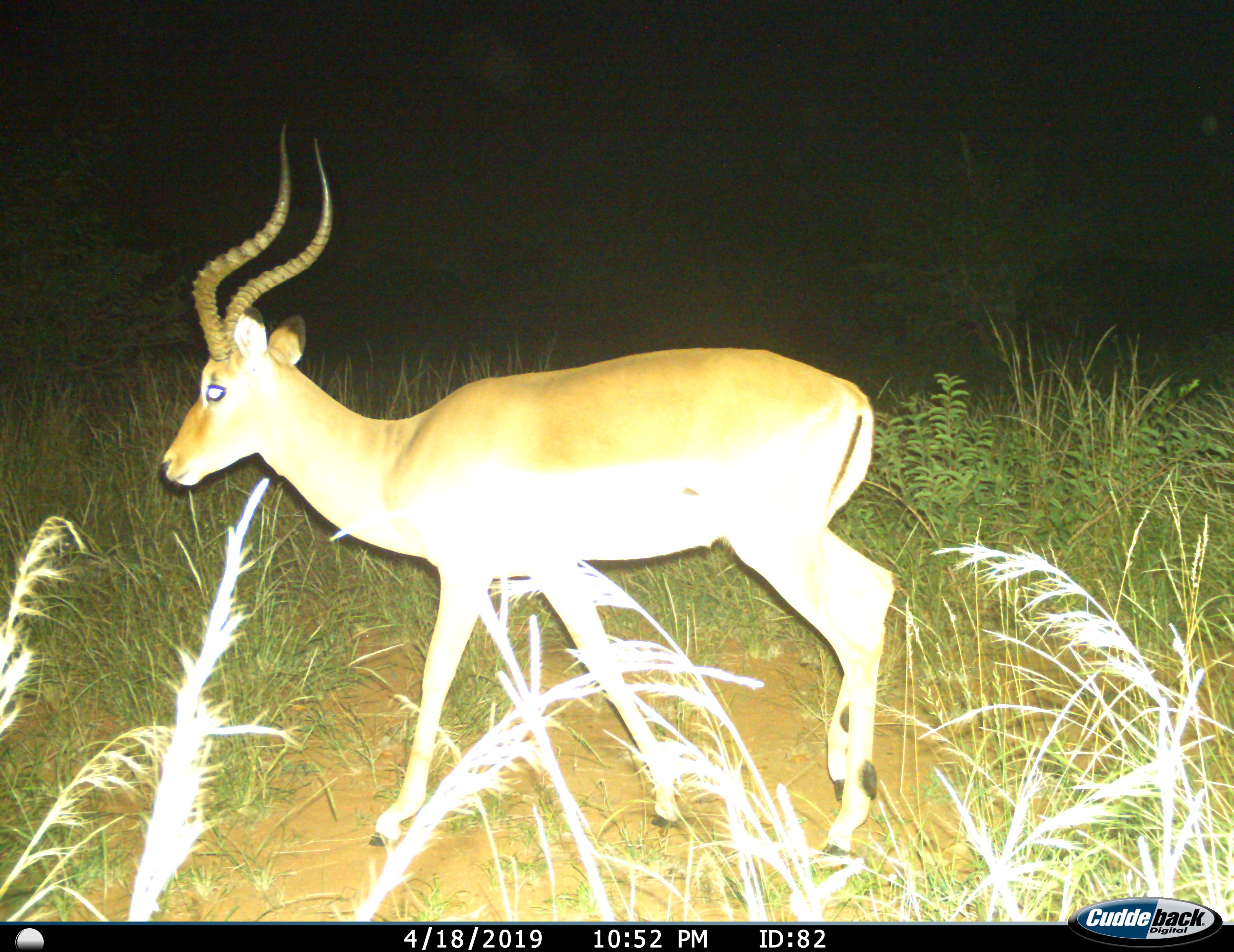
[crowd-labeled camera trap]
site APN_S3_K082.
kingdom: Animalia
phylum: Chordata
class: Mammalia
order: Artiodactyla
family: Bovidae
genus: Aepyceros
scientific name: Aepyceros melampus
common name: impala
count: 1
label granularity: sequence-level